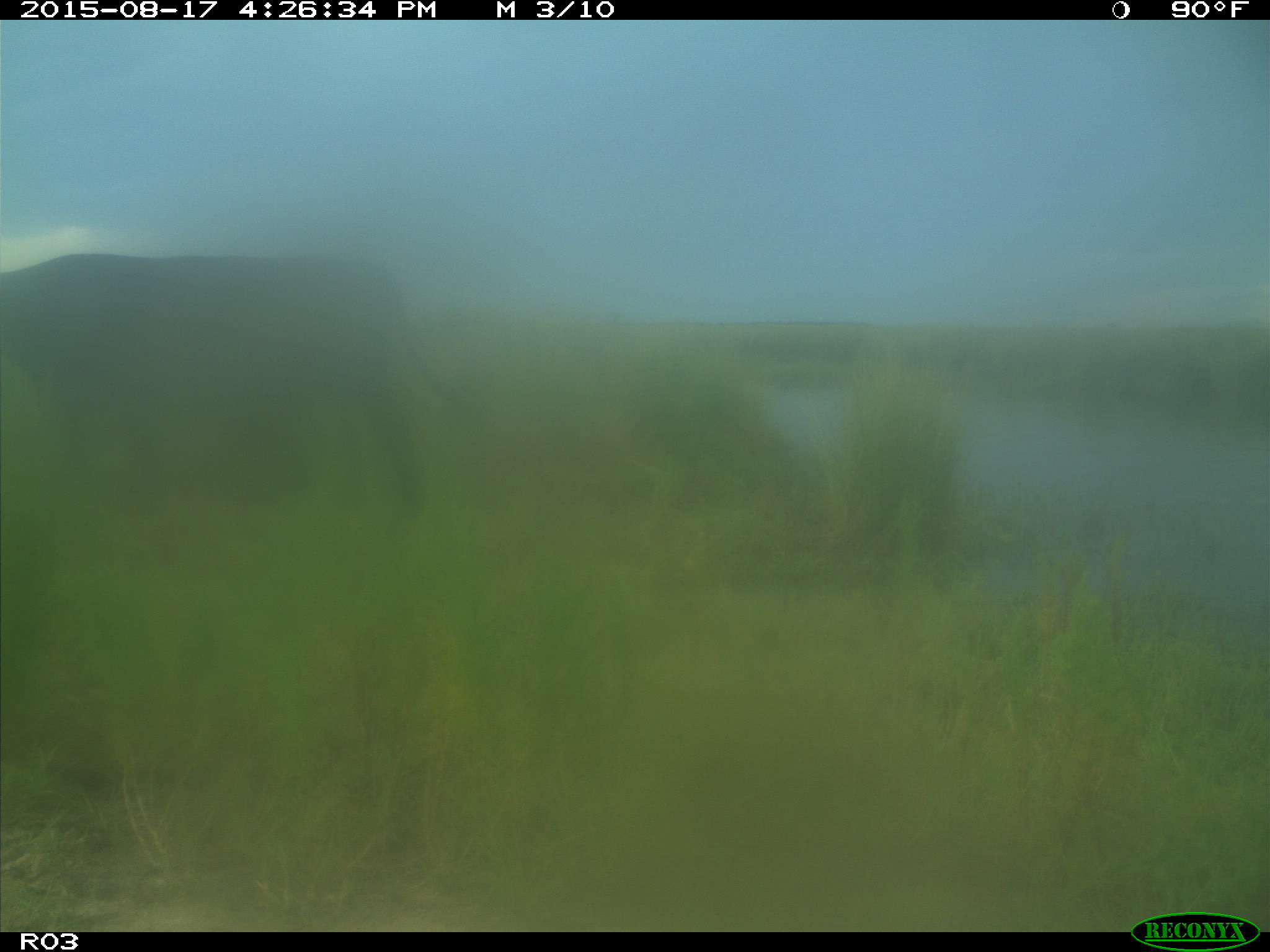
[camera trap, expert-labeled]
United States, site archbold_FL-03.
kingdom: Animalia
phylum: Chordata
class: Mammalia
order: Artiodactyla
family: Bovidae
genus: Bos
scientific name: Bos taurus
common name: domestic cow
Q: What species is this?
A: Bos taurus (domestic cow).